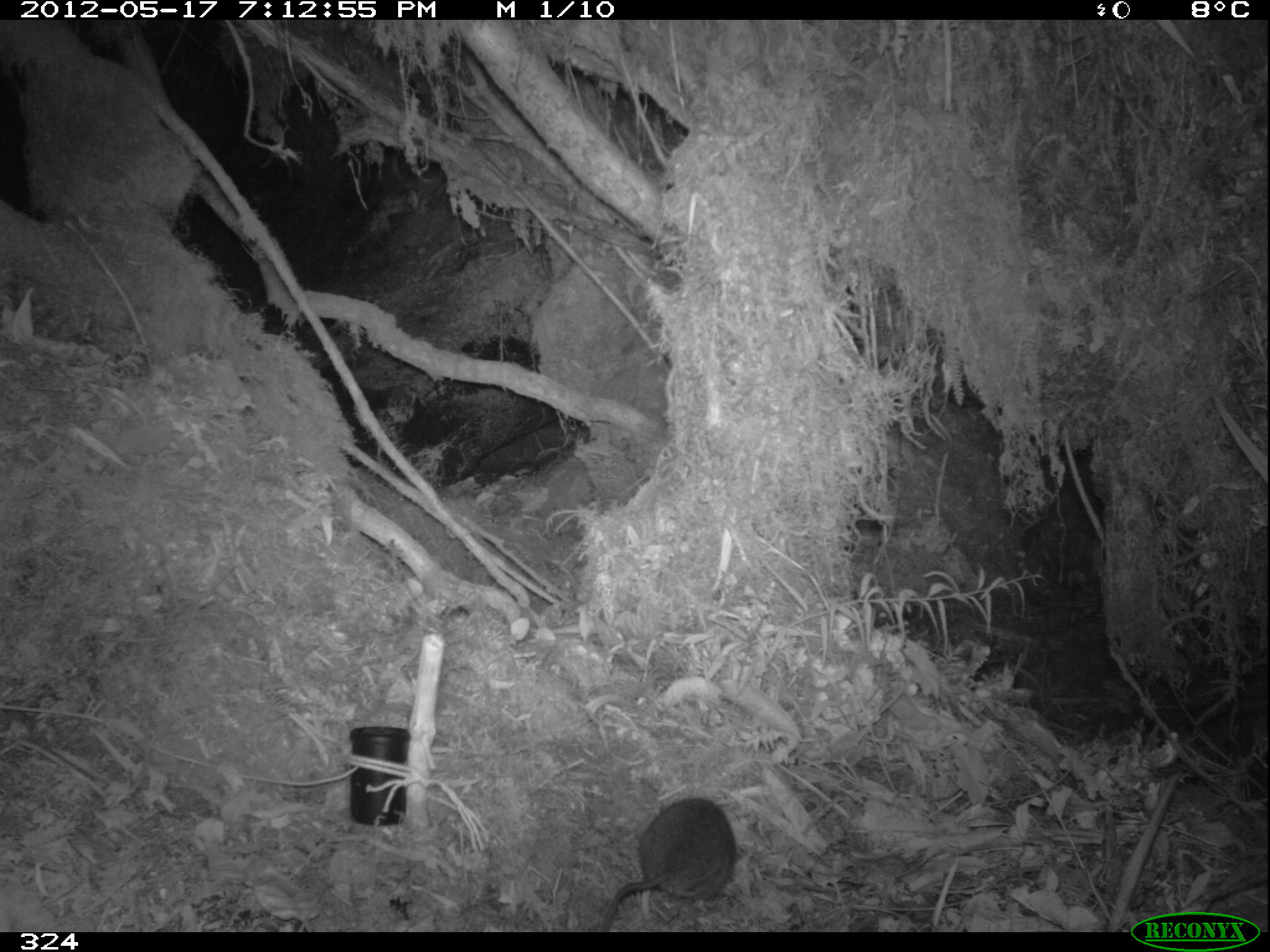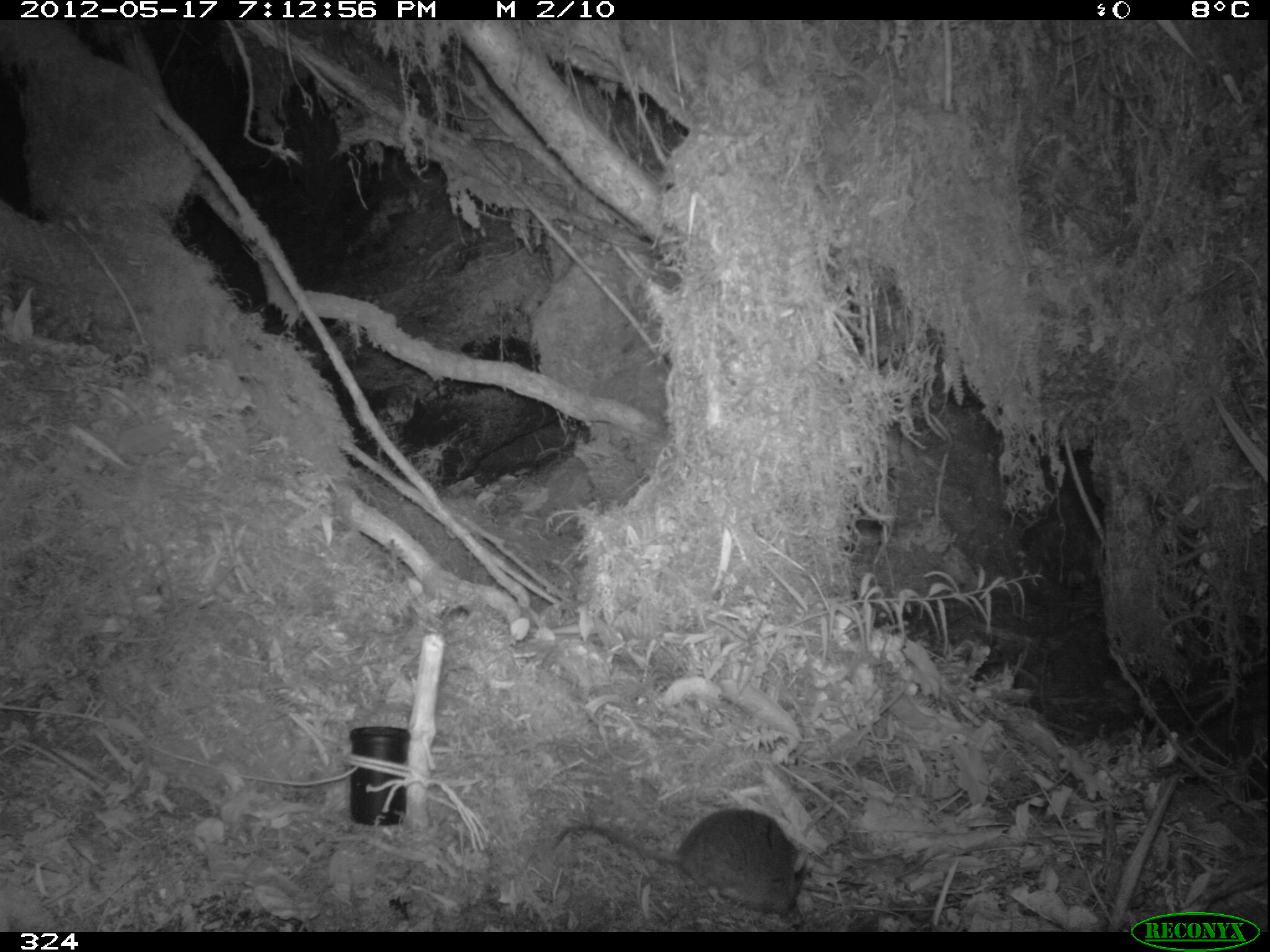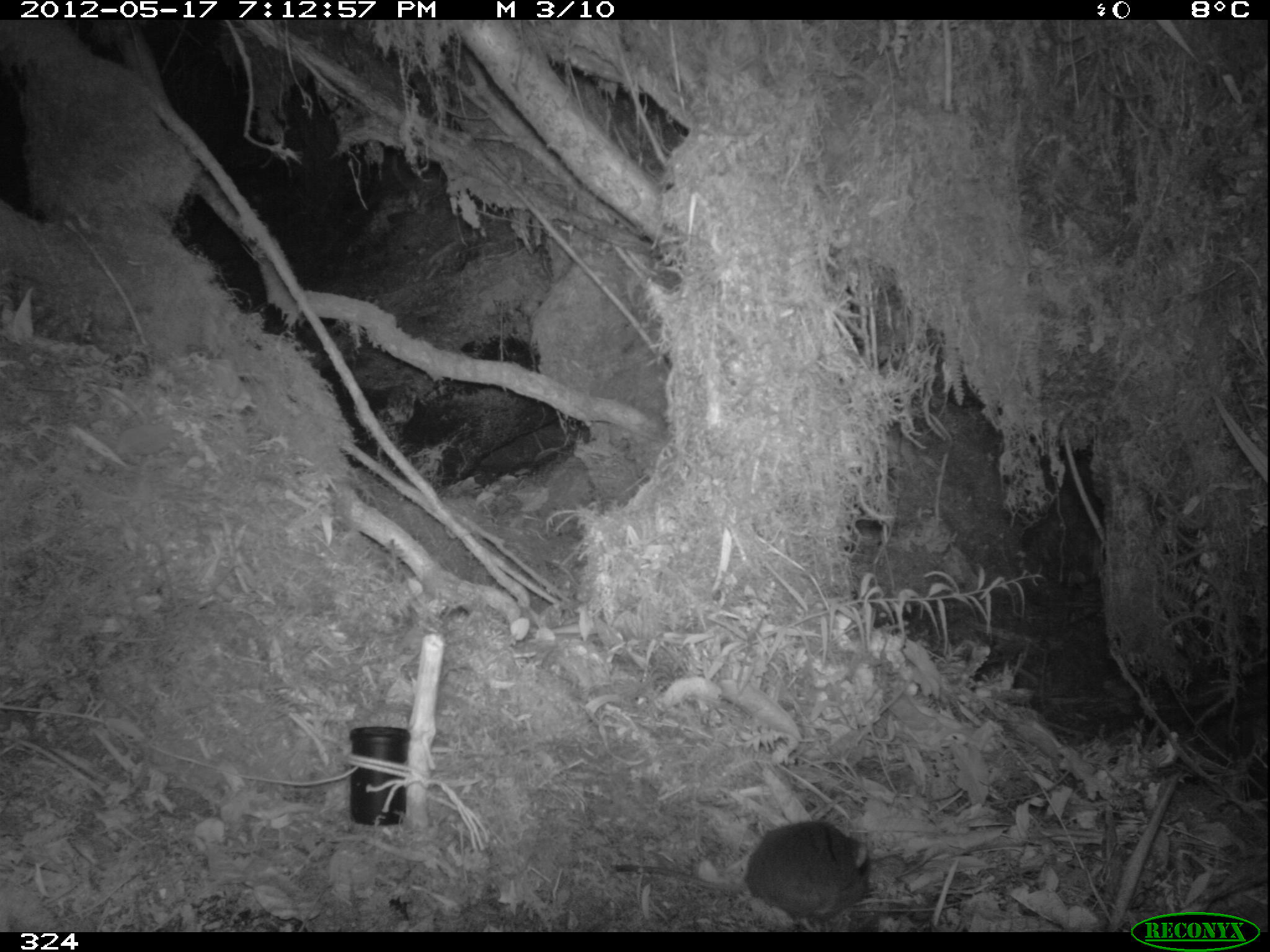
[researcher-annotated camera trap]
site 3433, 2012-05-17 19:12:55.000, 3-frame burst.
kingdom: Animalia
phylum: Chordata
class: Mammalia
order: Rodentia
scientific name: Rodentia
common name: rodents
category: unknown rodent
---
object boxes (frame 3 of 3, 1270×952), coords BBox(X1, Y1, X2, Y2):
unknown rodent: BBox(609, 818, 870, 922)